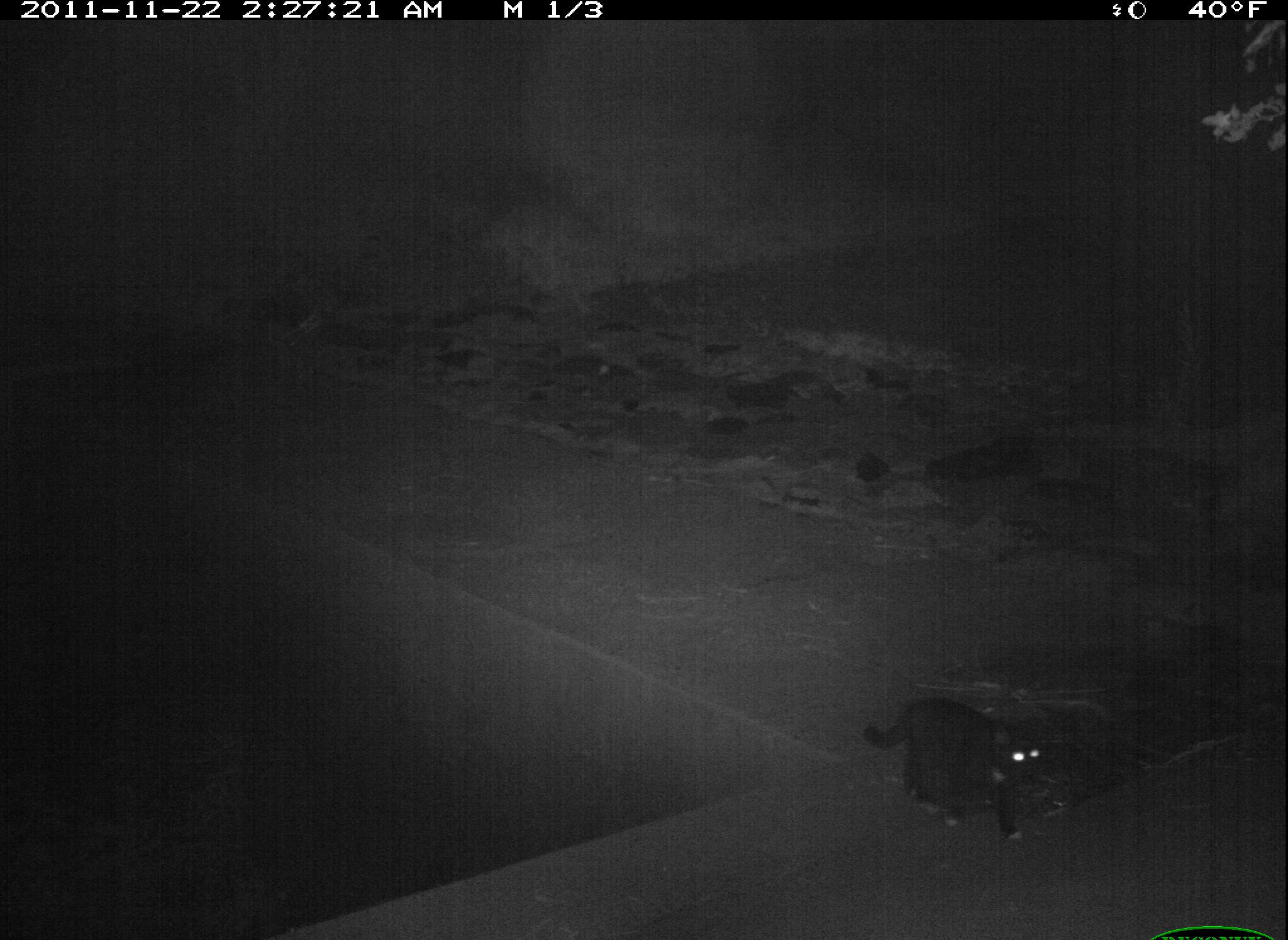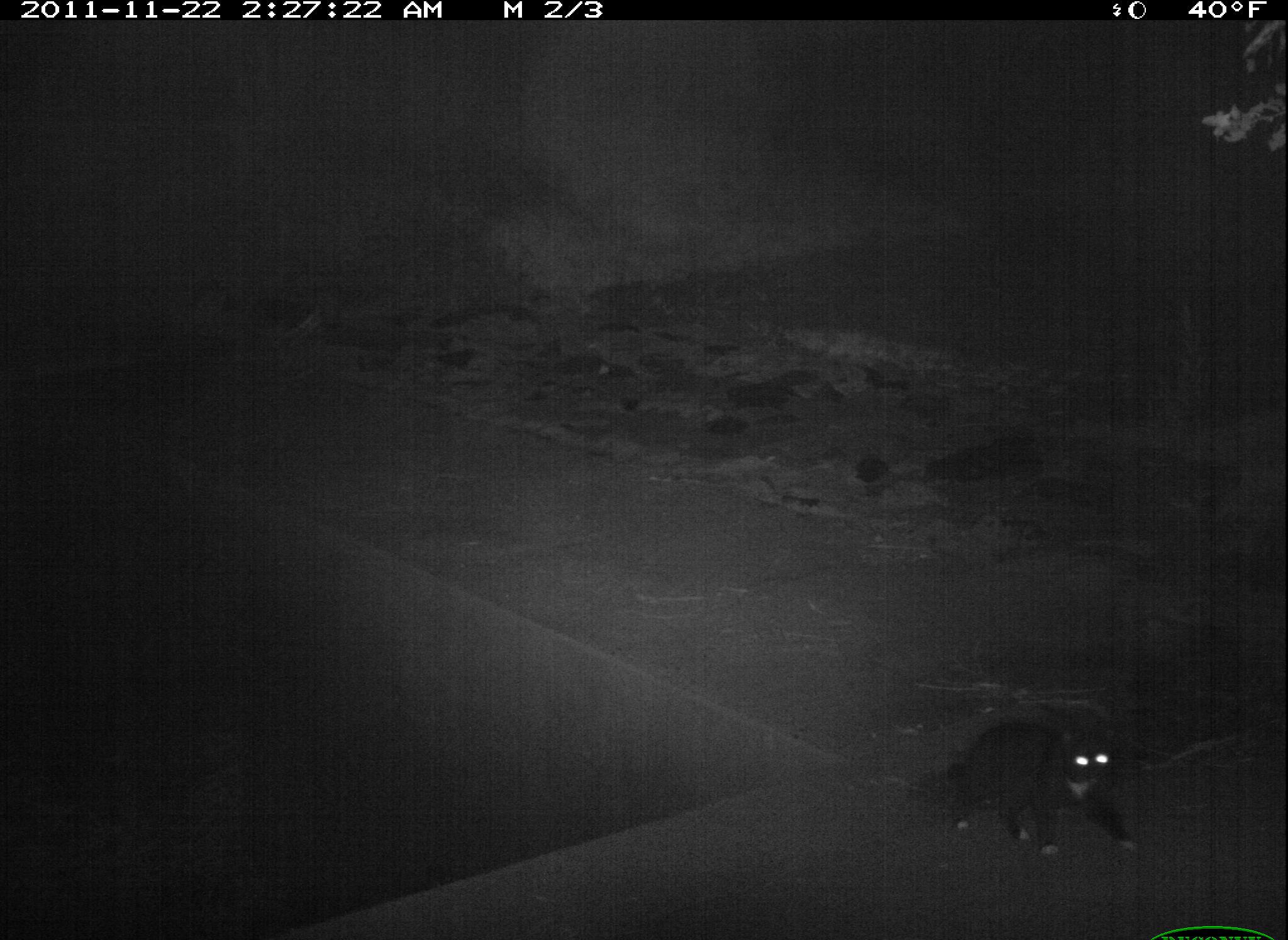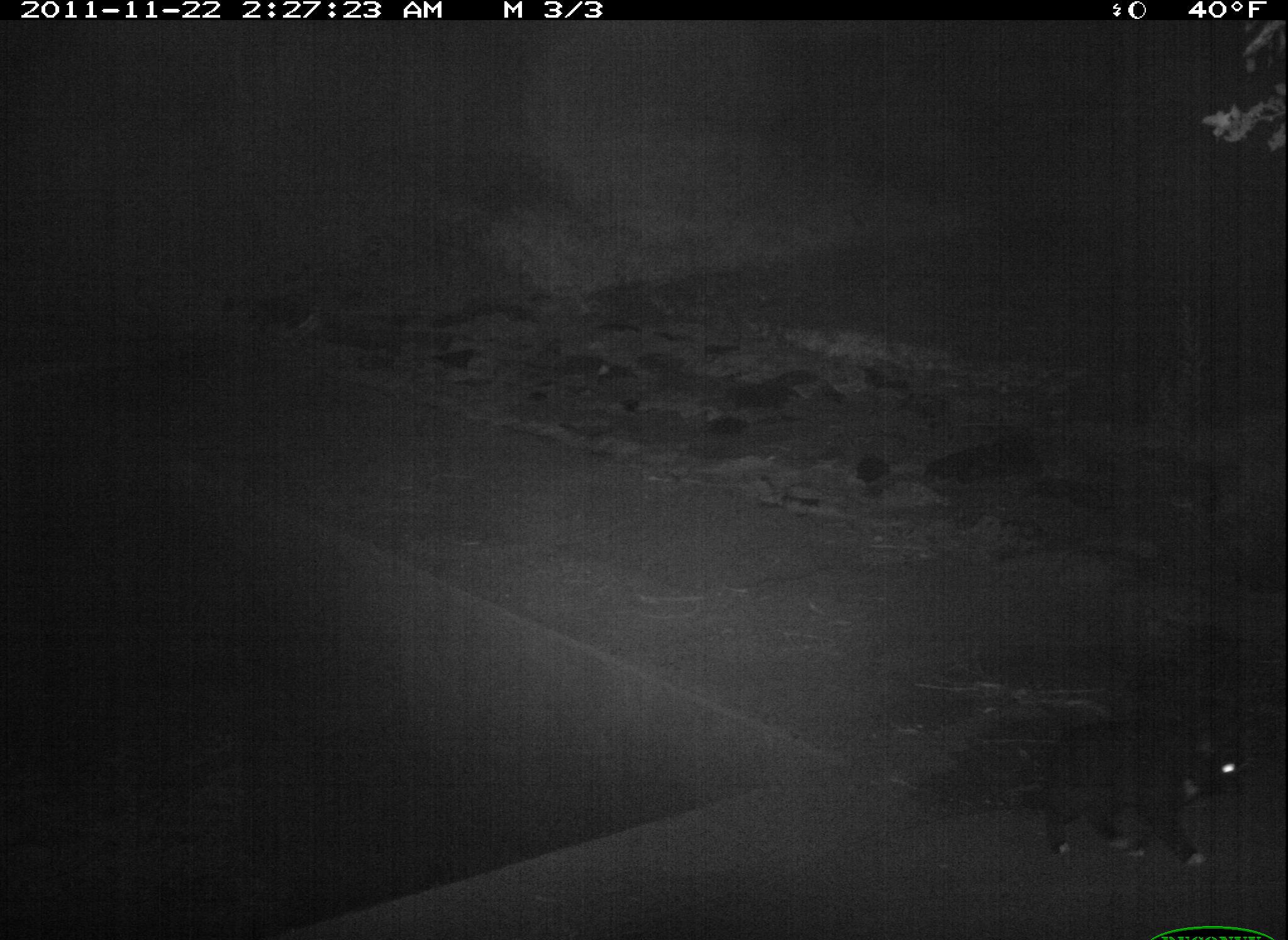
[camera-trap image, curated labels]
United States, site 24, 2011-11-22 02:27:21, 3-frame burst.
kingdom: Animalia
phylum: Chordata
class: Mammalia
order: Carnivora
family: Felidae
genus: Felis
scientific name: Felis catus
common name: cat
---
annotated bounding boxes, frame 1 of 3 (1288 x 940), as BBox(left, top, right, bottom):
cat: BBox(867, 699, 1048, 842)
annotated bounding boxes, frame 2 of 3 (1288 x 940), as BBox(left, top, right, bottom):
cat: BBox(951, 717, 1143, 854)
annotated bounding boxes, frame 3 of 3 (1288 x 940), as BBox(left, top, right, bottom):
cat: BBox(1032, 710, 1254, 872)